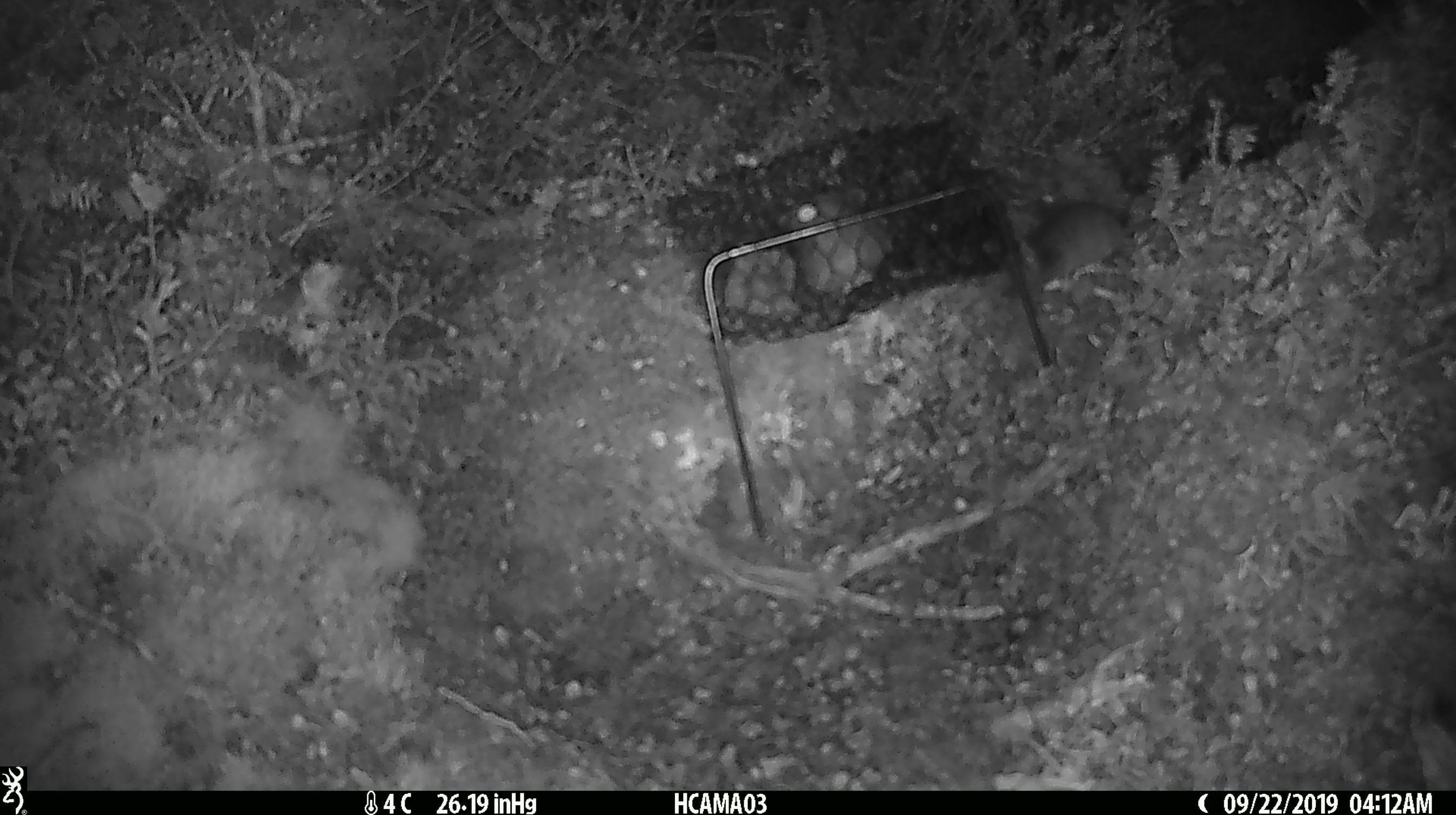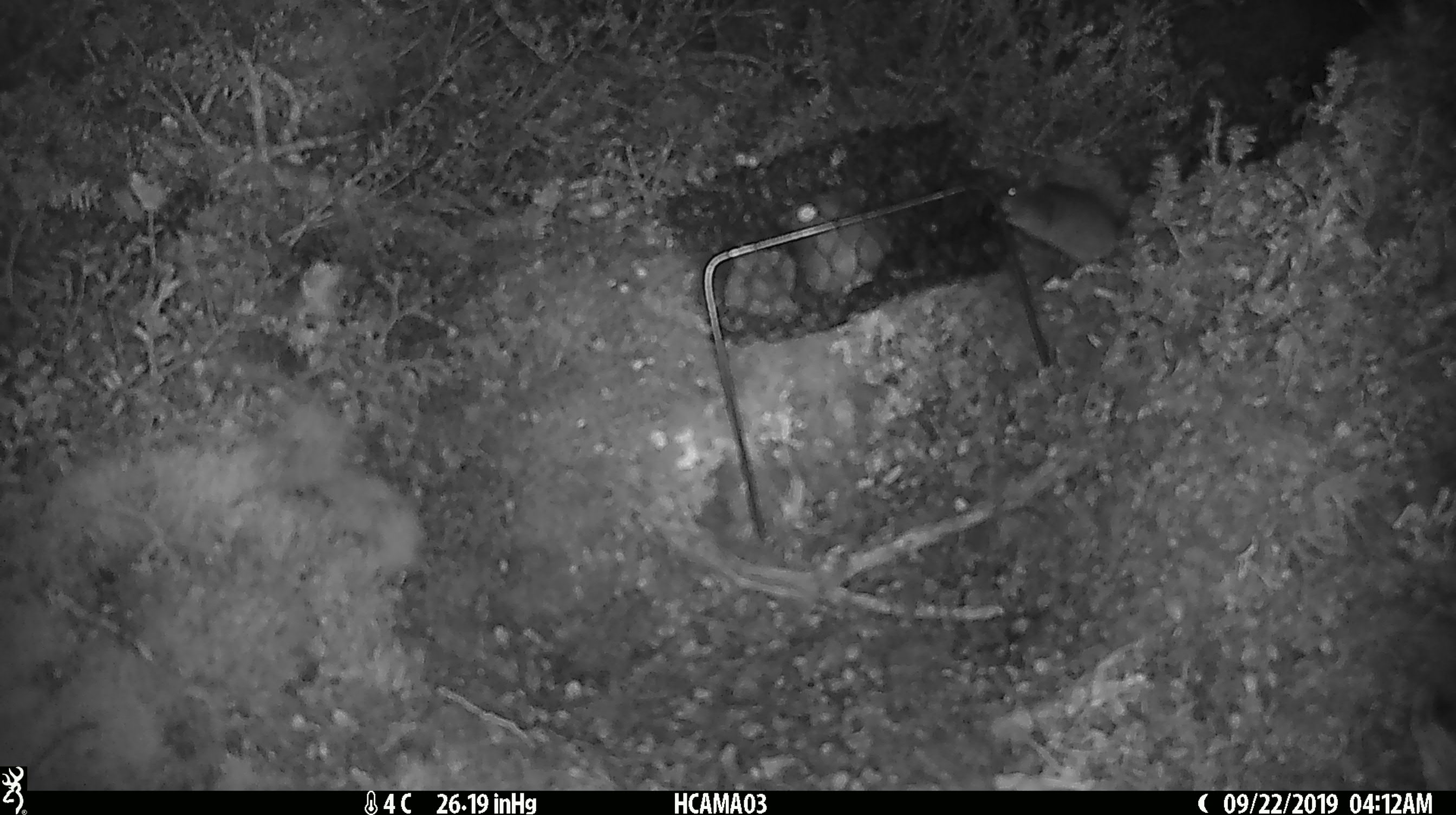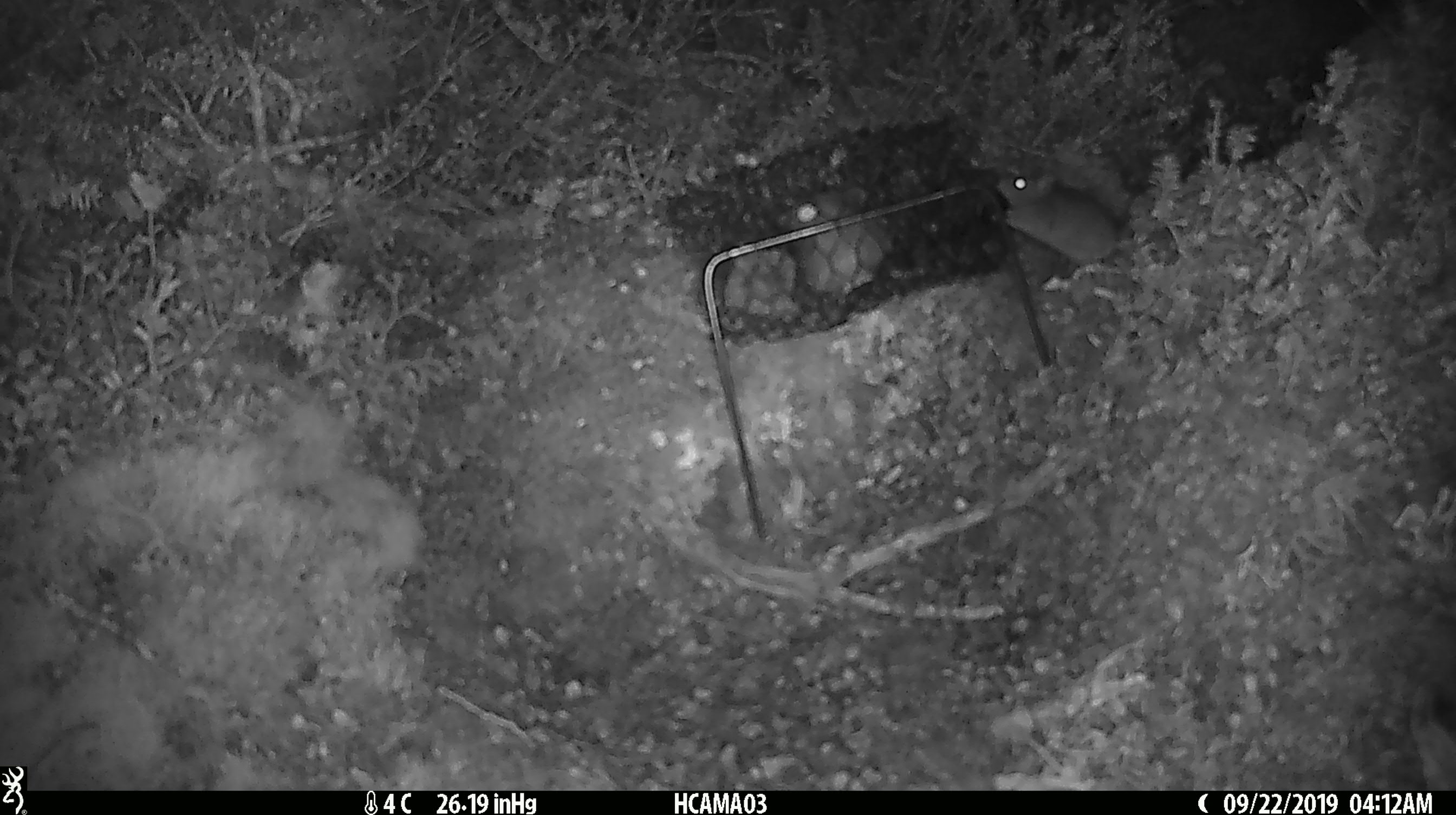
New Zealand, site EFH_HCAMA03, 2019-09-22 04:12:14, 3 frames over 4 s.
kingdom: Animalia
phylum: Chordata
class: Mammalia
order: Rodentia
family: Muridae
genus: Mus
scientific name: Mus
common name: mouse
Mouse (Mus).